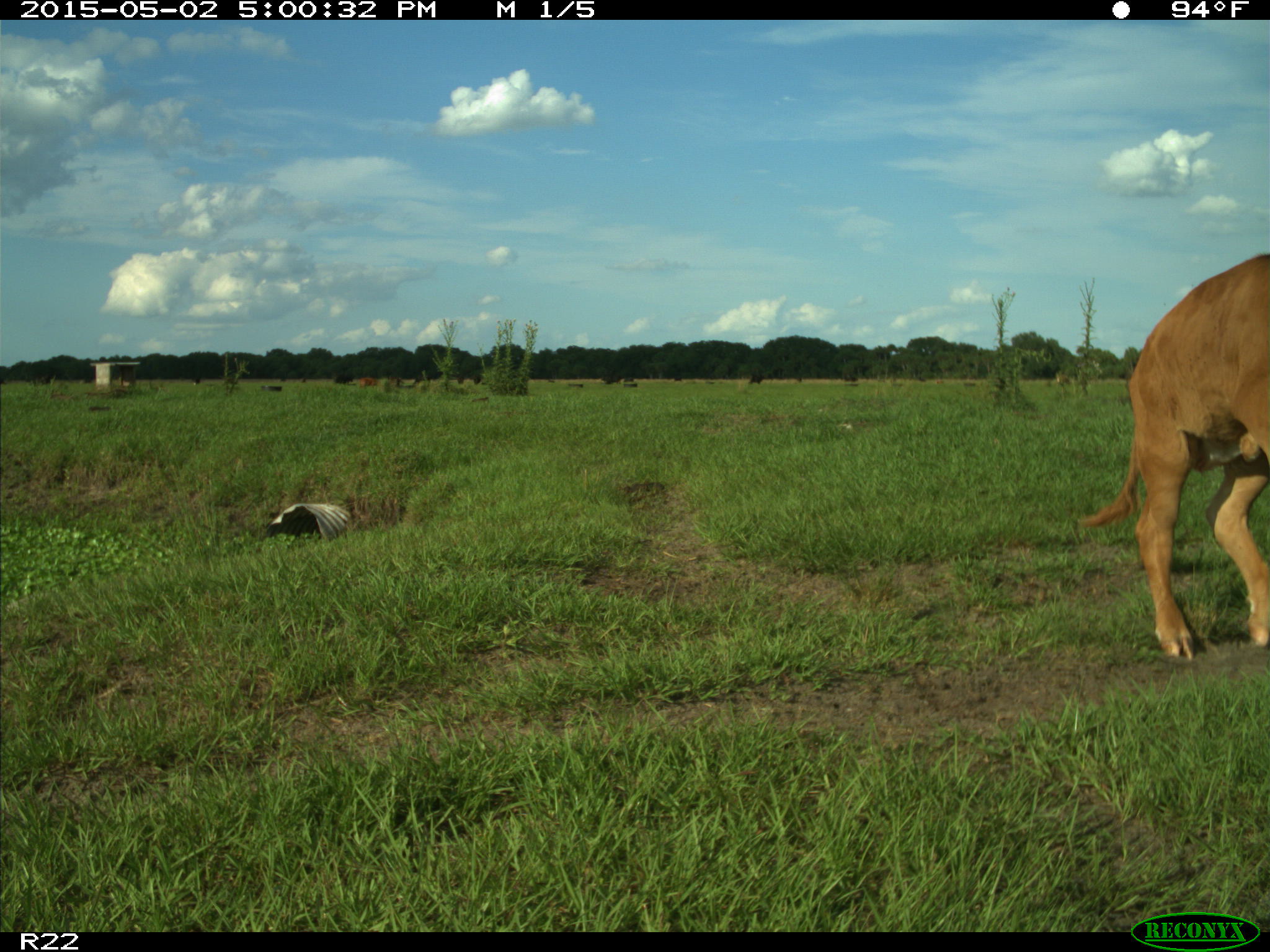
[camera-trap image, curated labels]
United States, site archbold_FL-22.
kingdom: Animalia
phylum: Chordata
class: Mammalia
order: Artiodactyla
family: Bovidae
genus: Bos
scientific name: Bos taurus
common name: domestic cow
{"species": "Bos taurus (domestic cow)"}